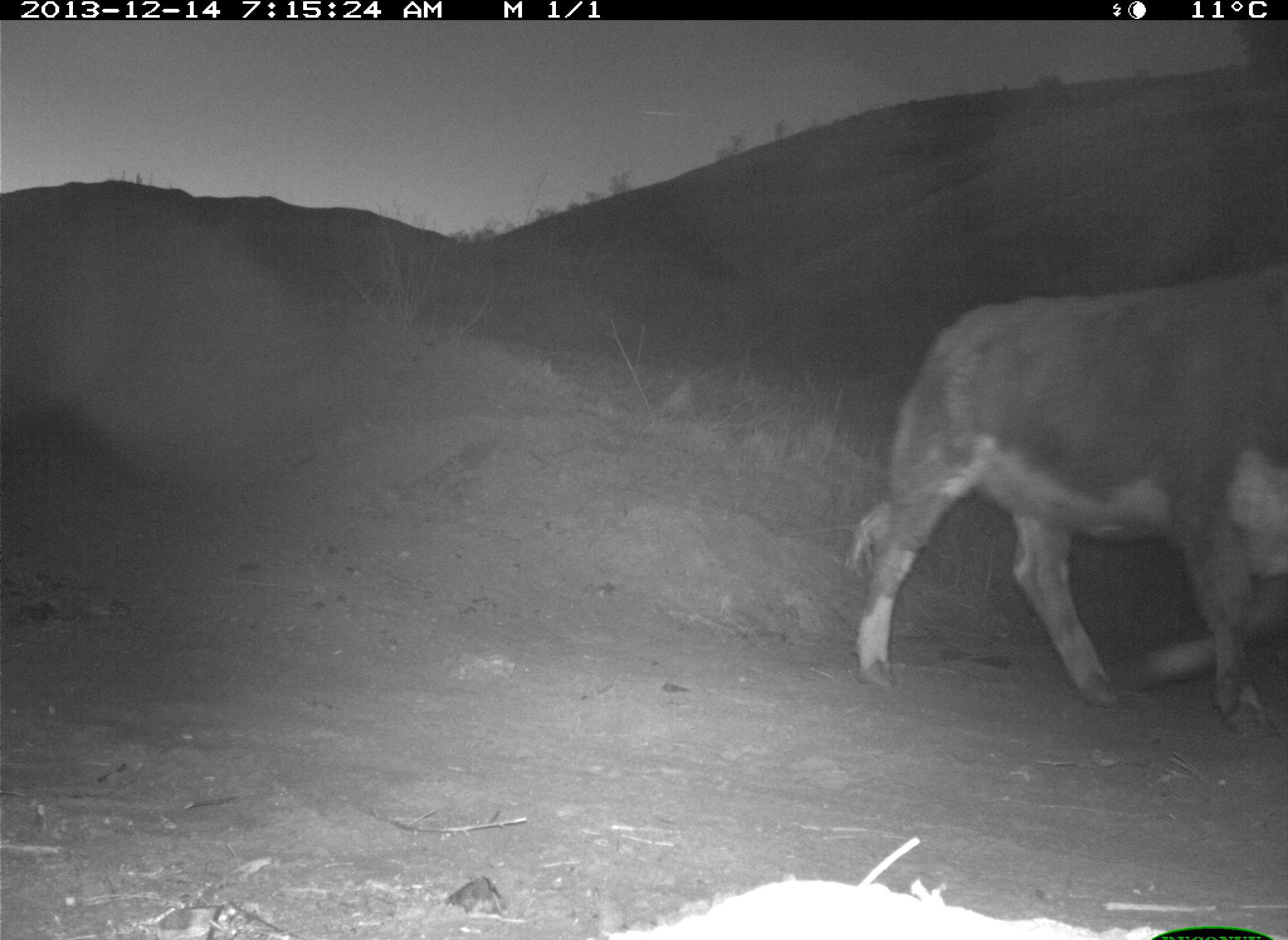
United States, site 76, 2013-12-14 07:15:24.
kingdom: Animalia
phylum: Chordata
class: Mammalia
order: Artiodactyla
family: Bovidae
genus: Bos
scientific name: Bos taurus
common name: cow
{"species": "cow (Bos taurus)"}